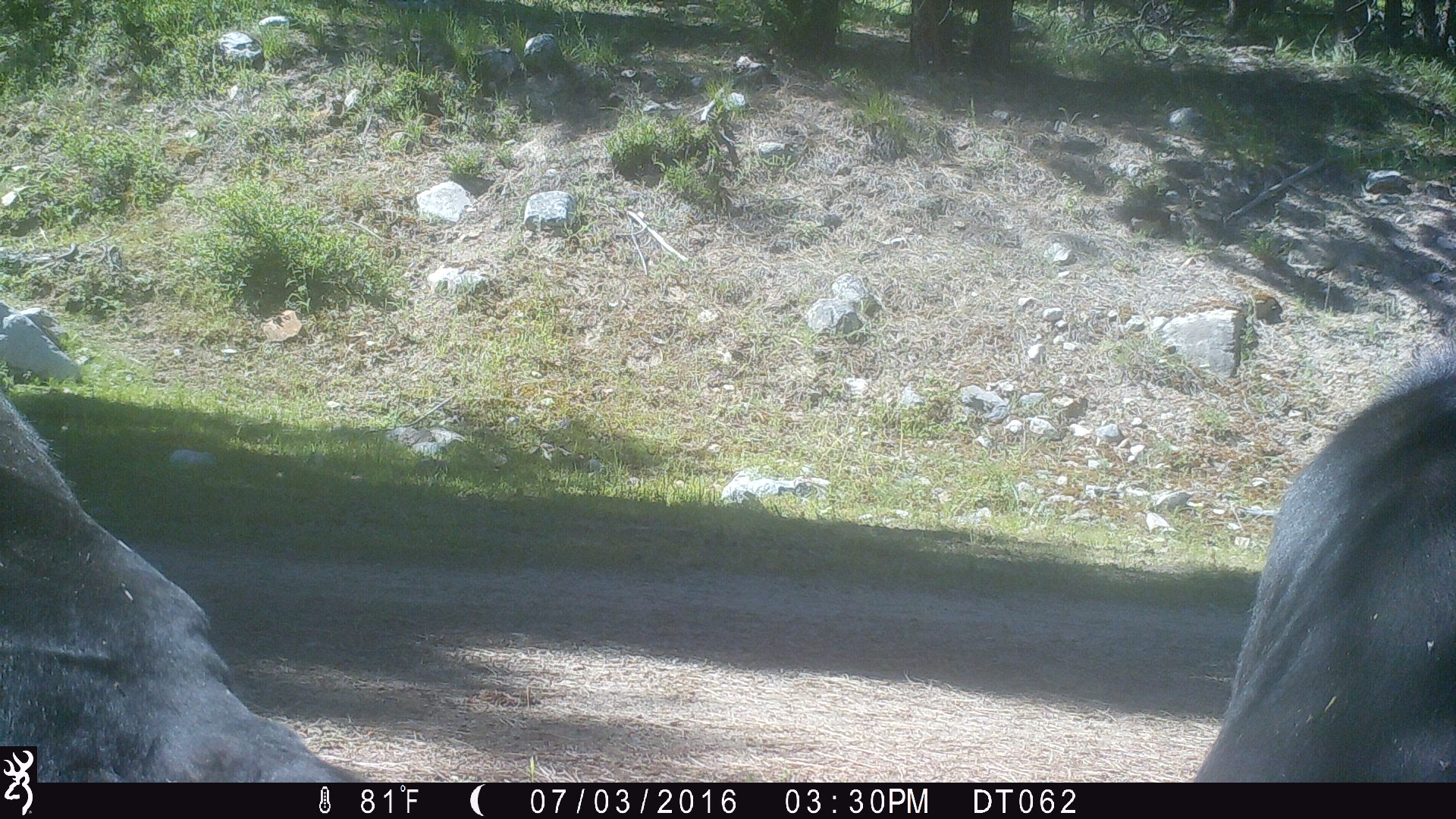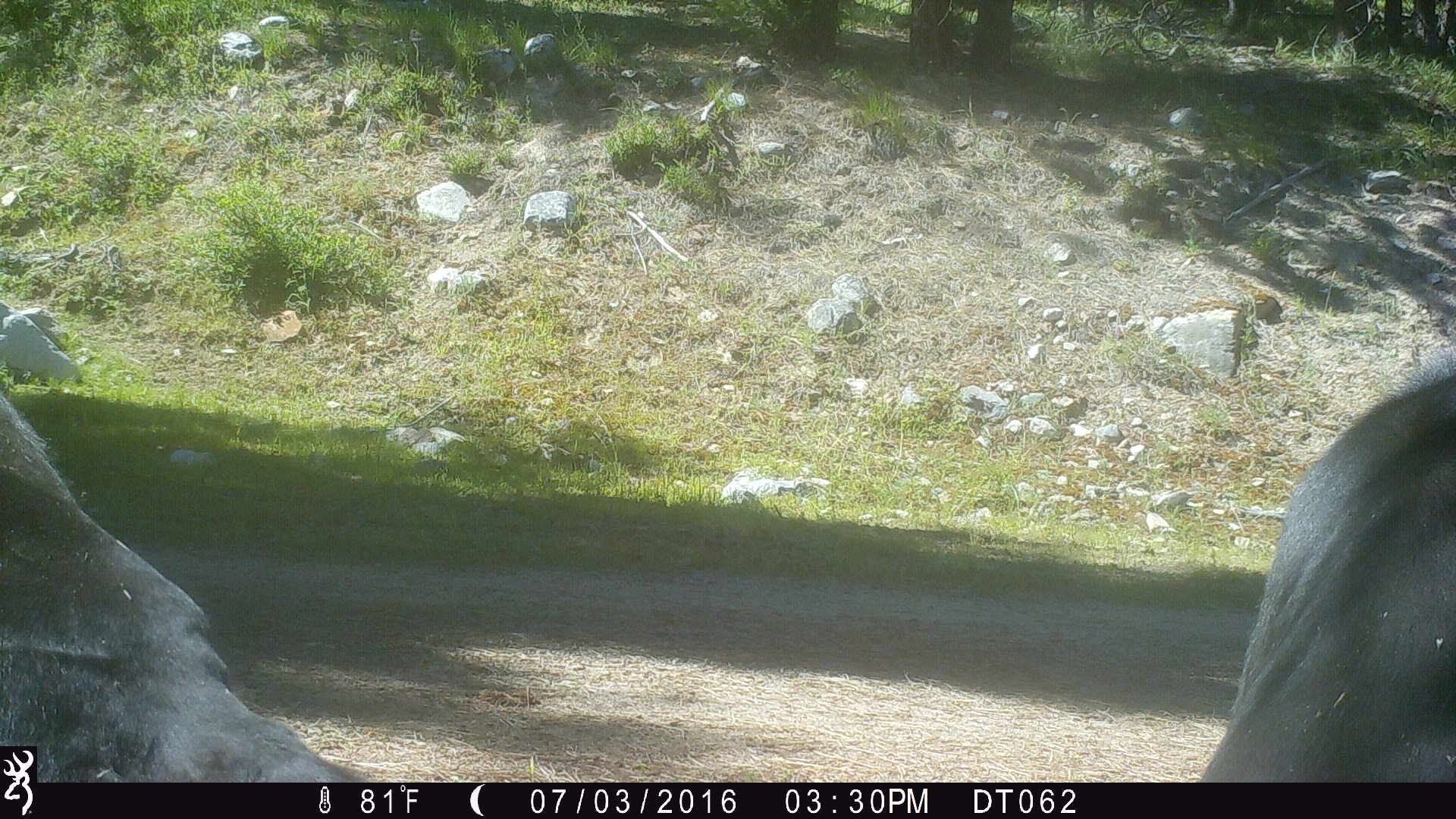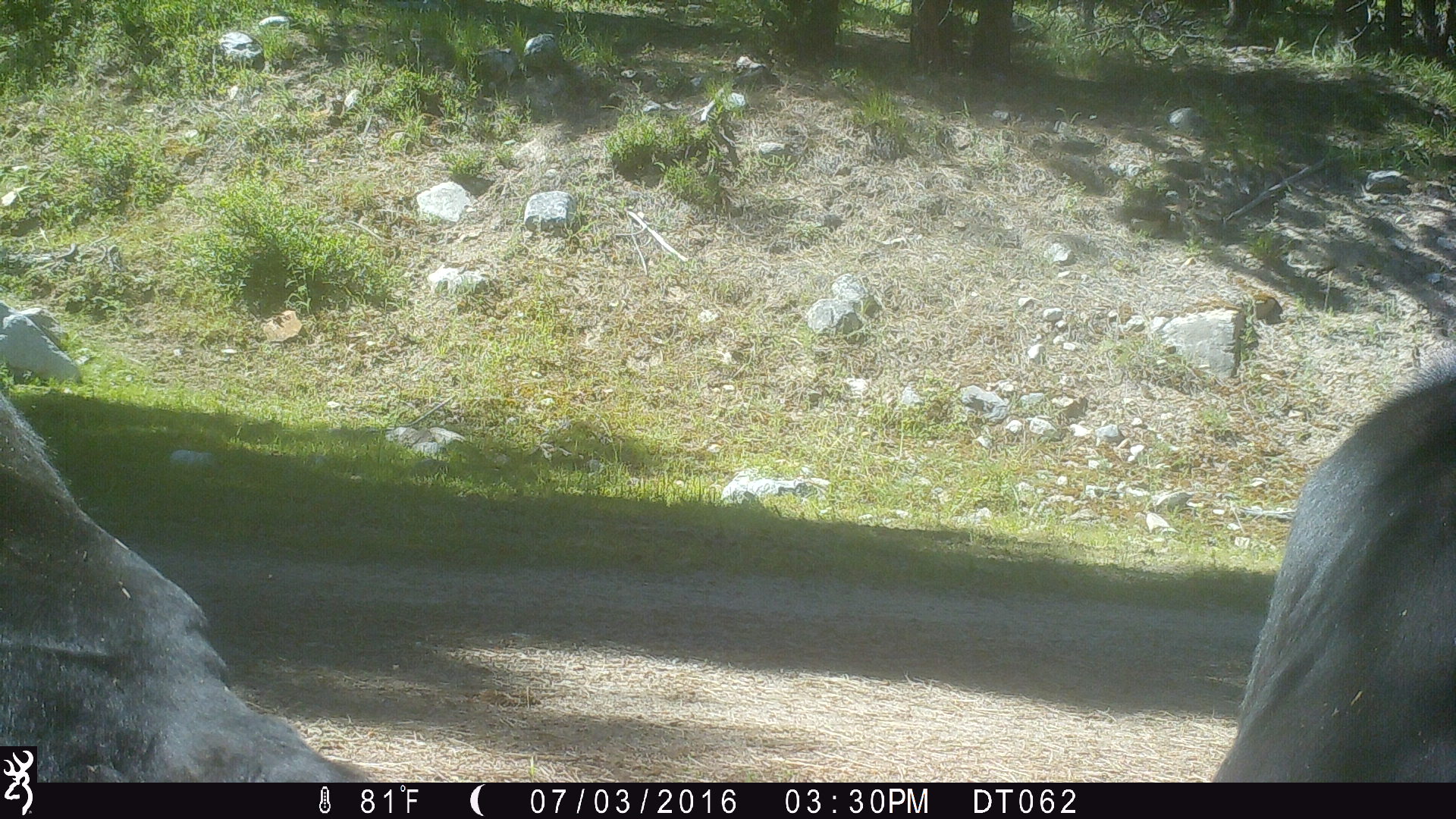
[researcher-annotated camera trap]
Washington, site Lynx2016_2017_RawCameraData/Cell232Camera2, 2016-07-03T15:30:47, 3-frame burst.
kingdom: Animalia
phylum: Chordata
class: Mammalia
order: Artiodactyla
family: Bovidae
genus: Bos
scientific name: Bos taurus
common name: domestic cattle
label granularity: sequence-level